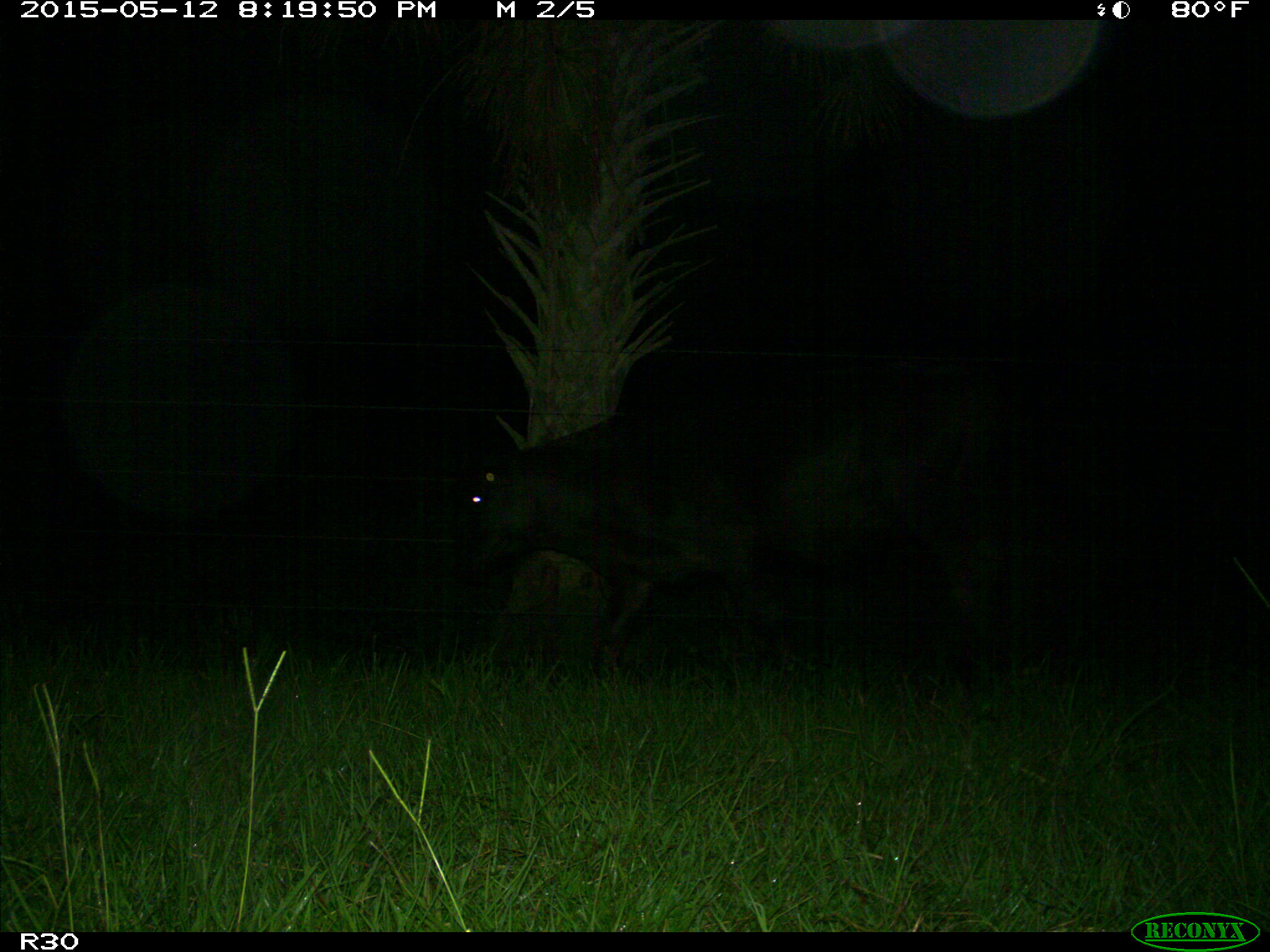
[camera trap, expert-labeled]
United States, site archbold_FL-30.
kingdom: Animalia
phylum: Chordata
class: Mammalia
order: Artiodactyla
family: Bovidae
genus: Bos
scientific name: Bos taurus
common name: domestic cow